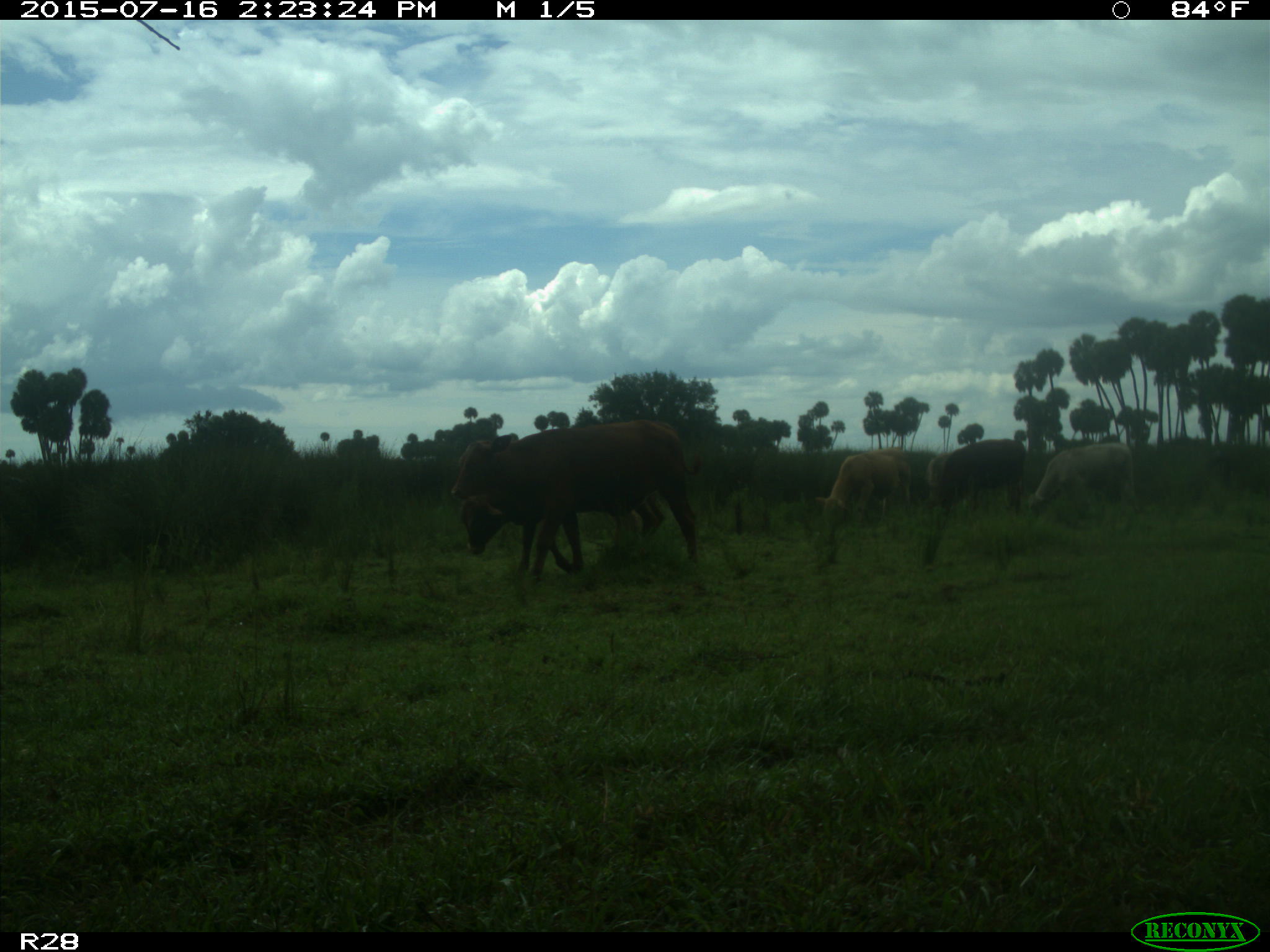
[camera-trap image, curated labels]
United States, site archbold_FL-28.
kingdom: Animalia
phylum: Chordata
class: Mammalia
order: Artiodactyla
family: Bovidae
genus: Bos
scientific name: Bos taurus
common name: domestic cow